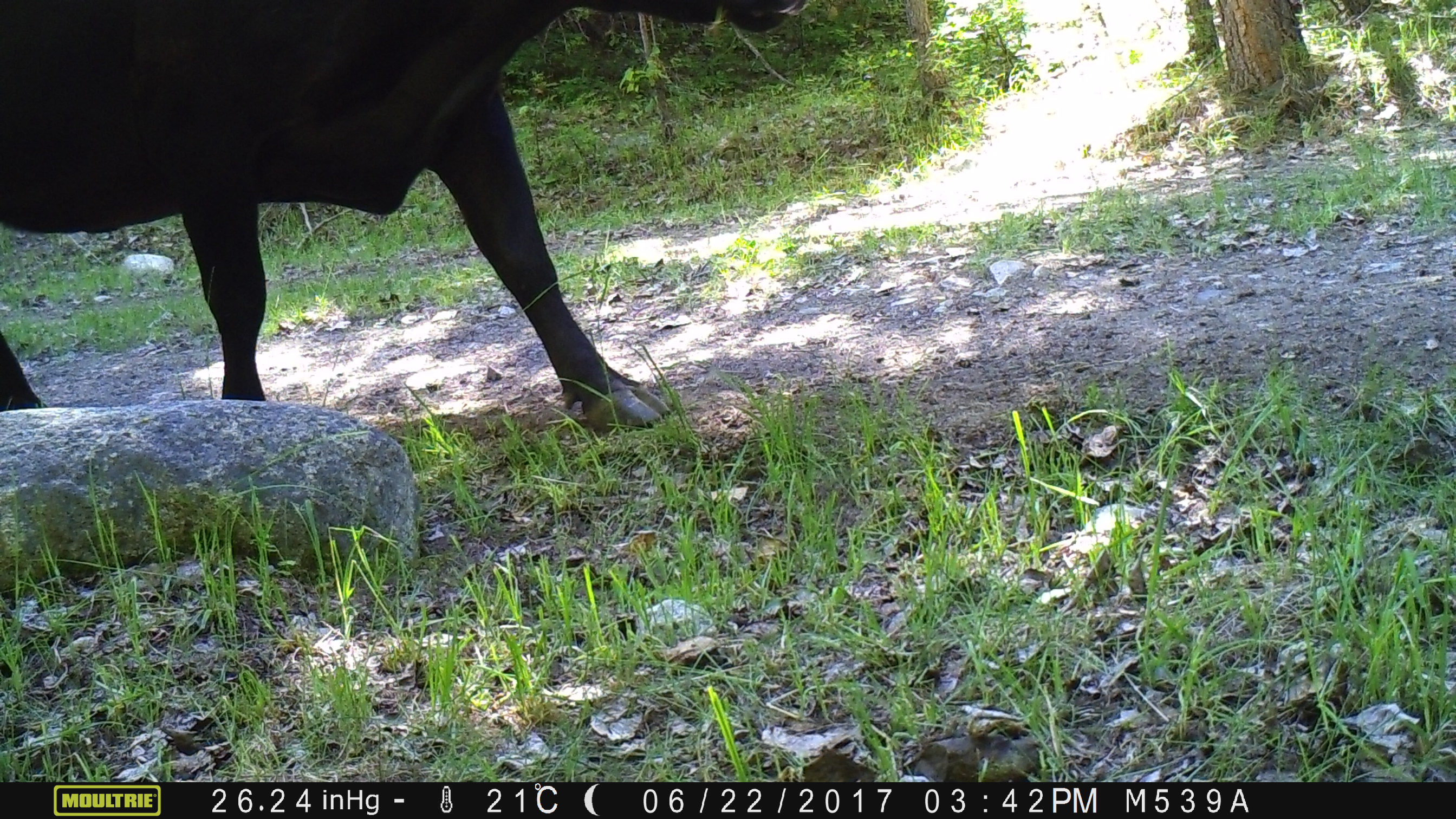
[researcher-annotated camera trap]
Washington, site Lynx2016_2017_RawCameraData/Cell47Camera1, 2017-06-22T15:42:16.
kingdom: Animalia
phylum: Chordata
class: Mammalia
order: Artiodactyla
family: Bovidae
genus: Bos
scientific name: Bos taurus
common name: domestic cattle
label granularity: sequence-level